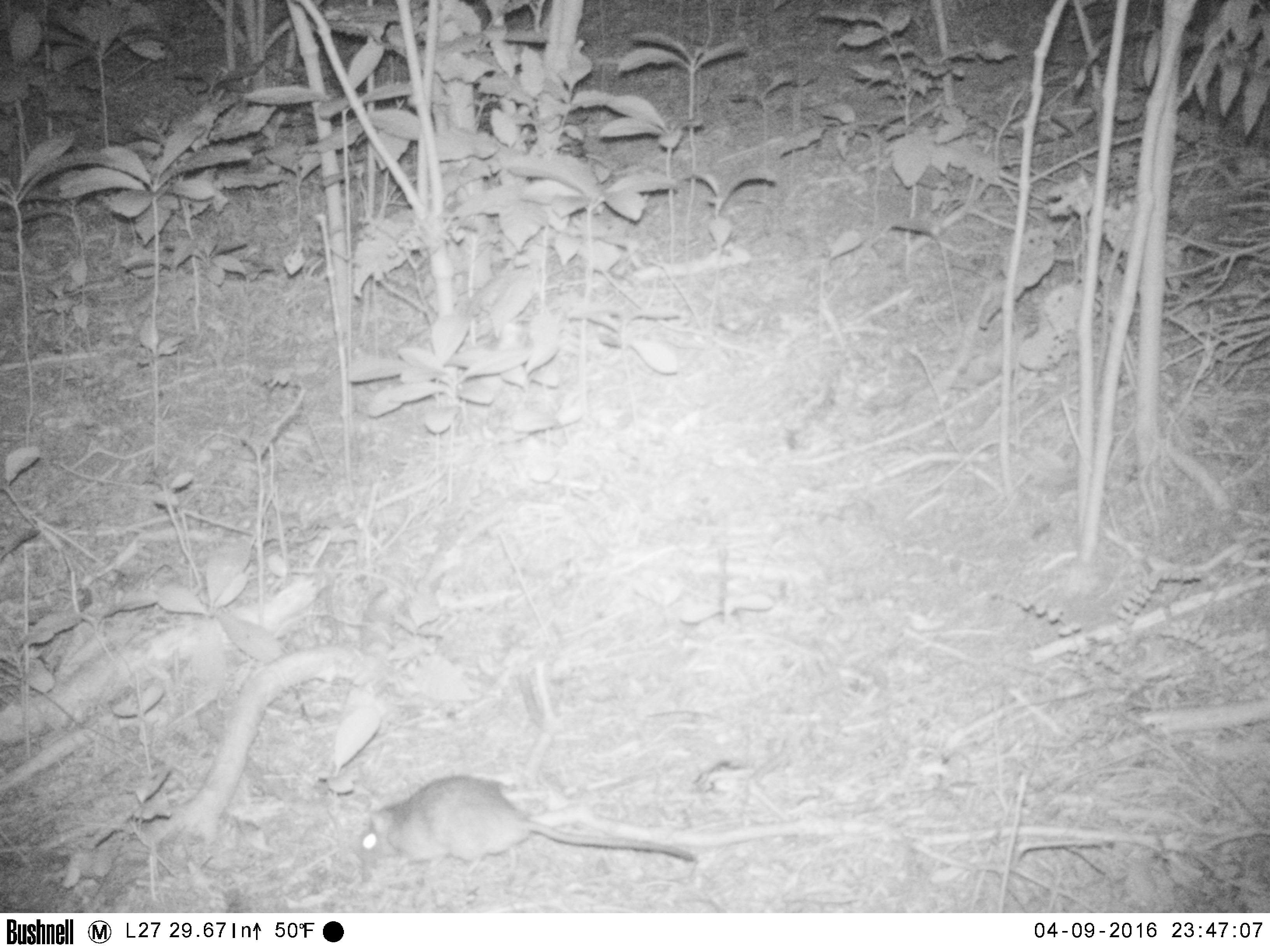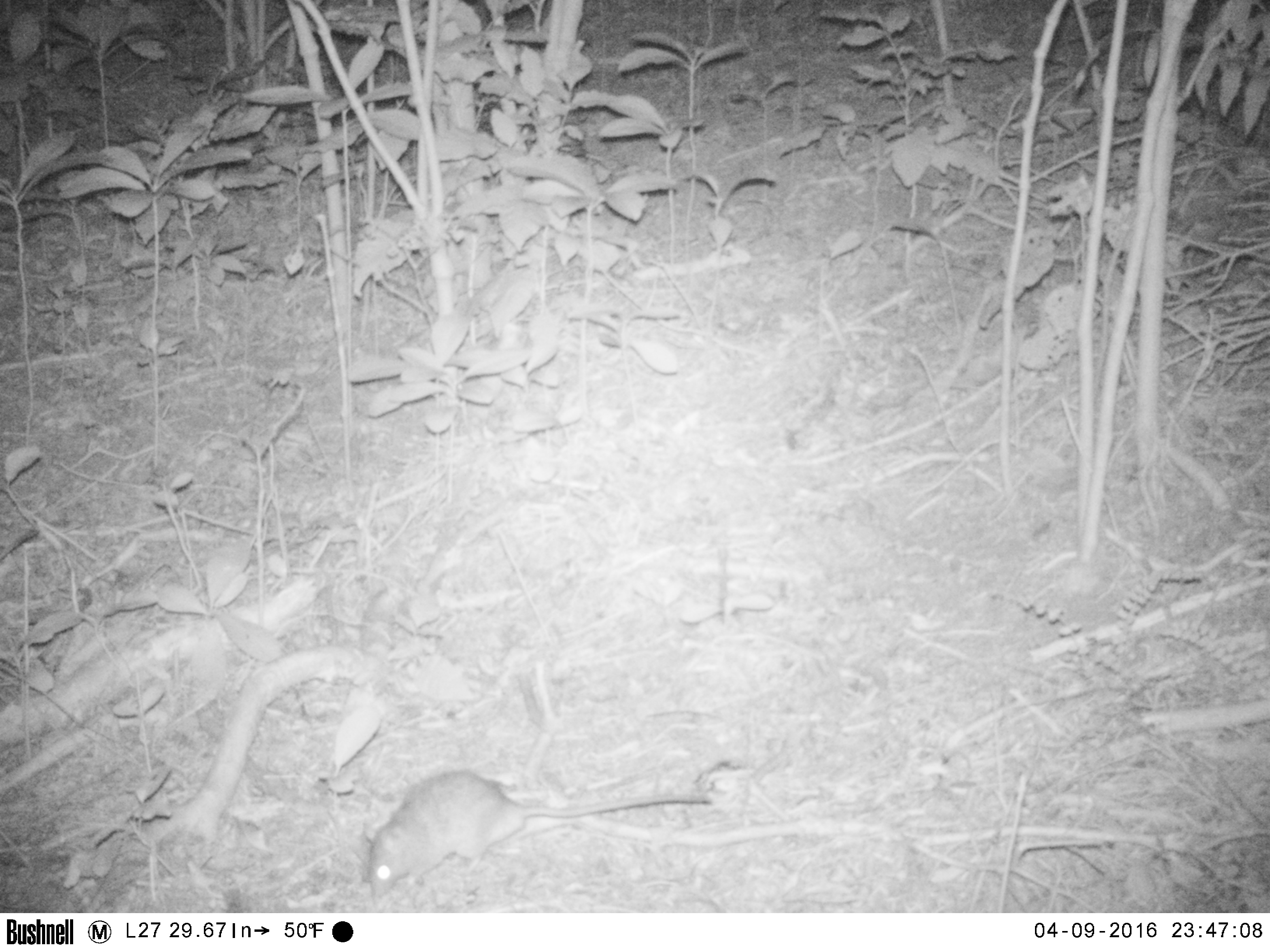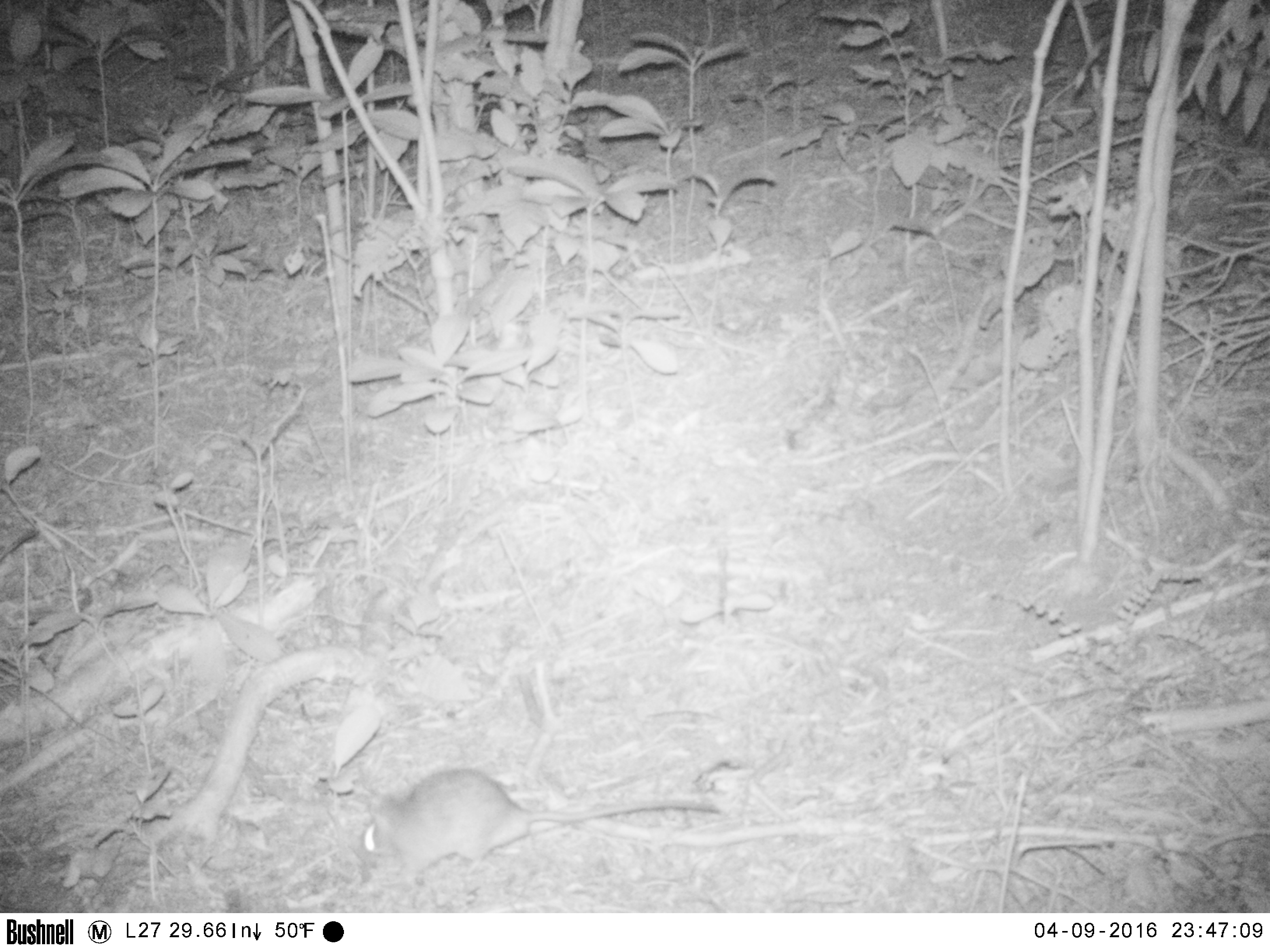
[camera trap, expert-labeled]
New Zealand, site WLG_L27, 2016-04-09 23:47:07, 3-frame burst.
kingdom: Animalia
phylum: Chordata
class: Mammalia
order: Rodentia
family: Muridae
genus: Rattus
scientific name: Rattus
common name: rat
Rat (Rattus).